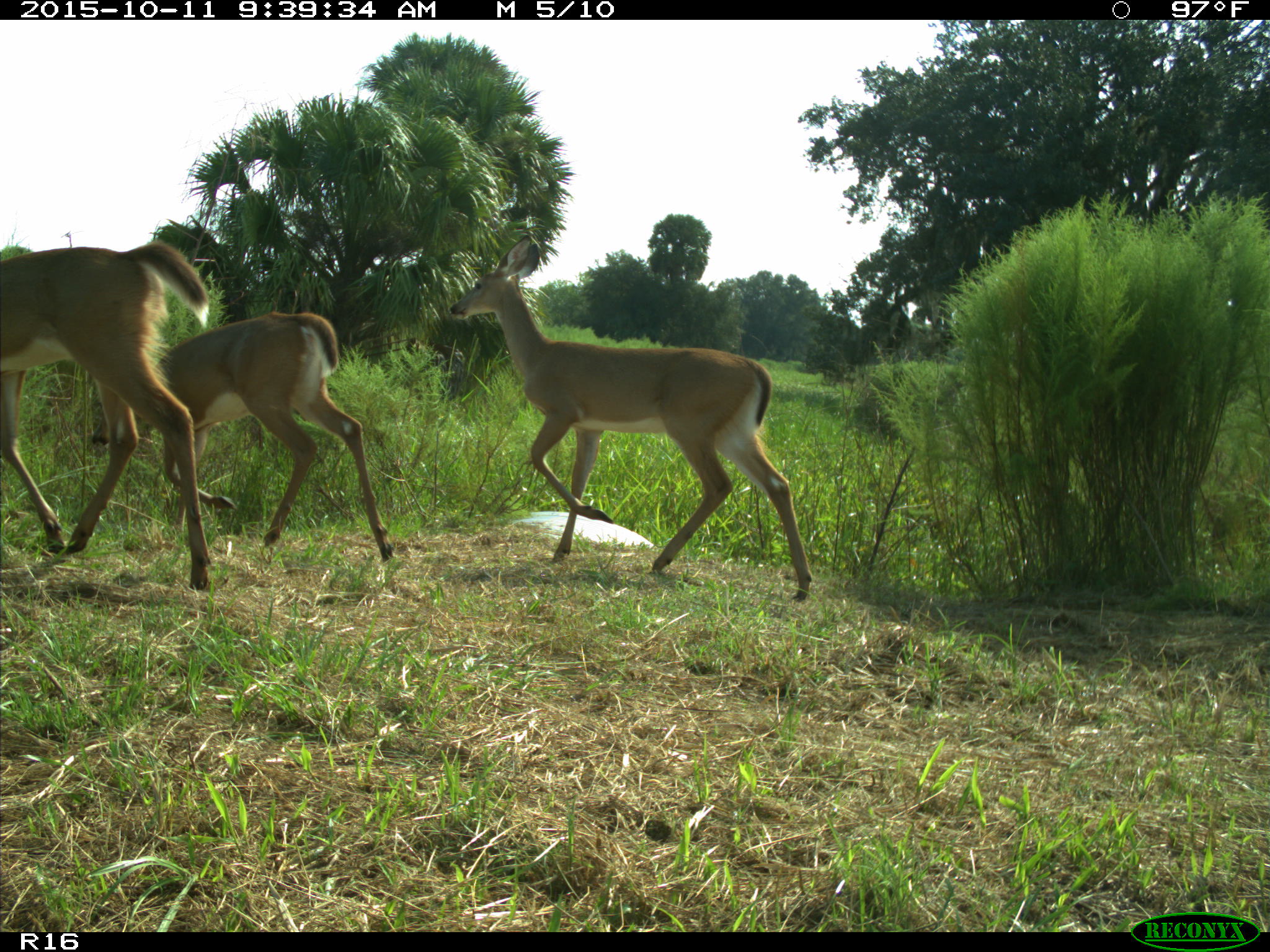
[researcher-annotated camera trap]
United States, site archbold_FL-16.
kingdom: Animalia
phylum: Chordata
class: Mammalia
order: Artiodactyla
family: Cervidae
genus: Odocoileus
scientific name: Odocoileus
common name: deer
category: unidentified deer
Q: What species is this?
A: Unidentified deer (deer) (Odocoileus).